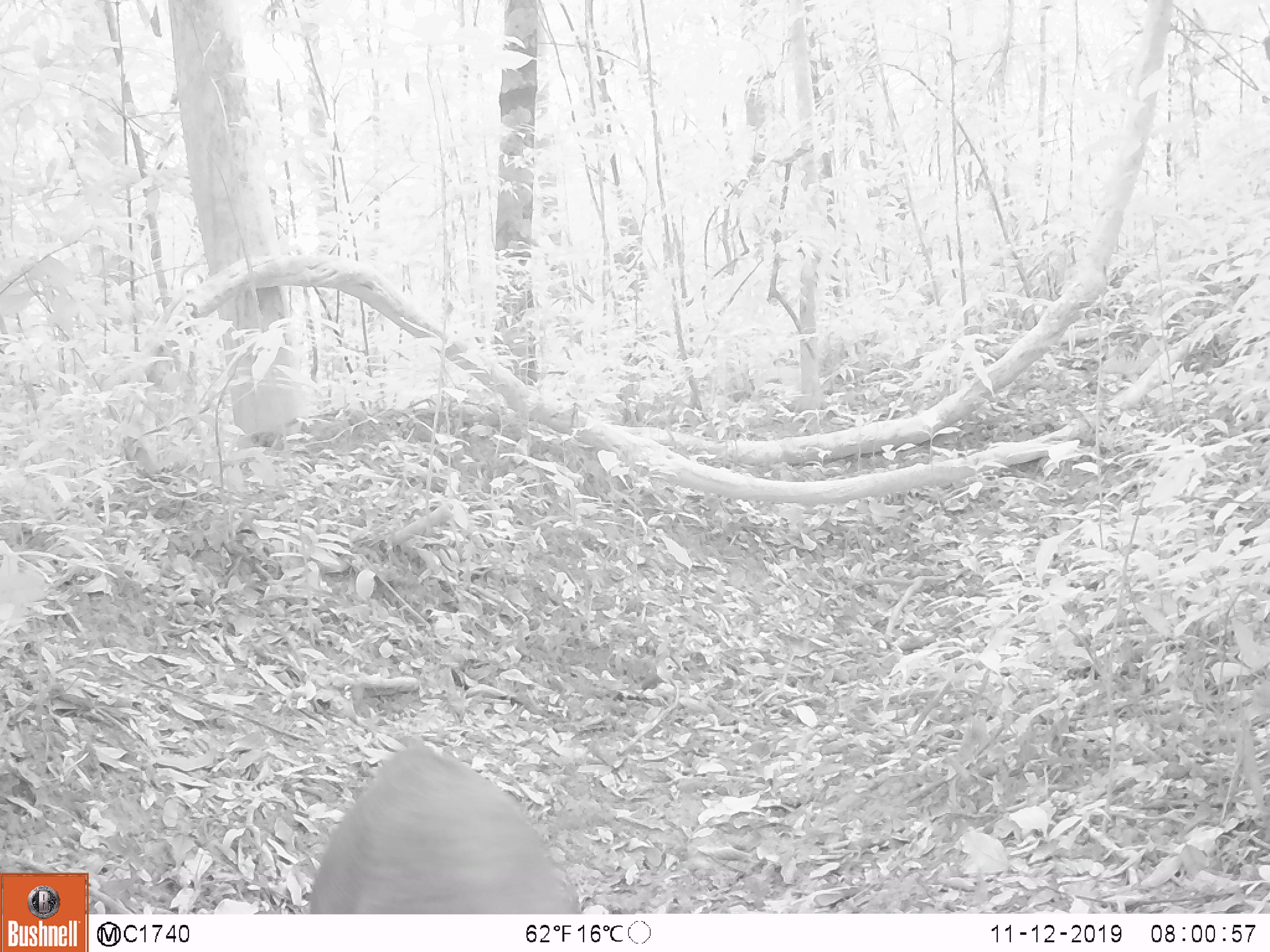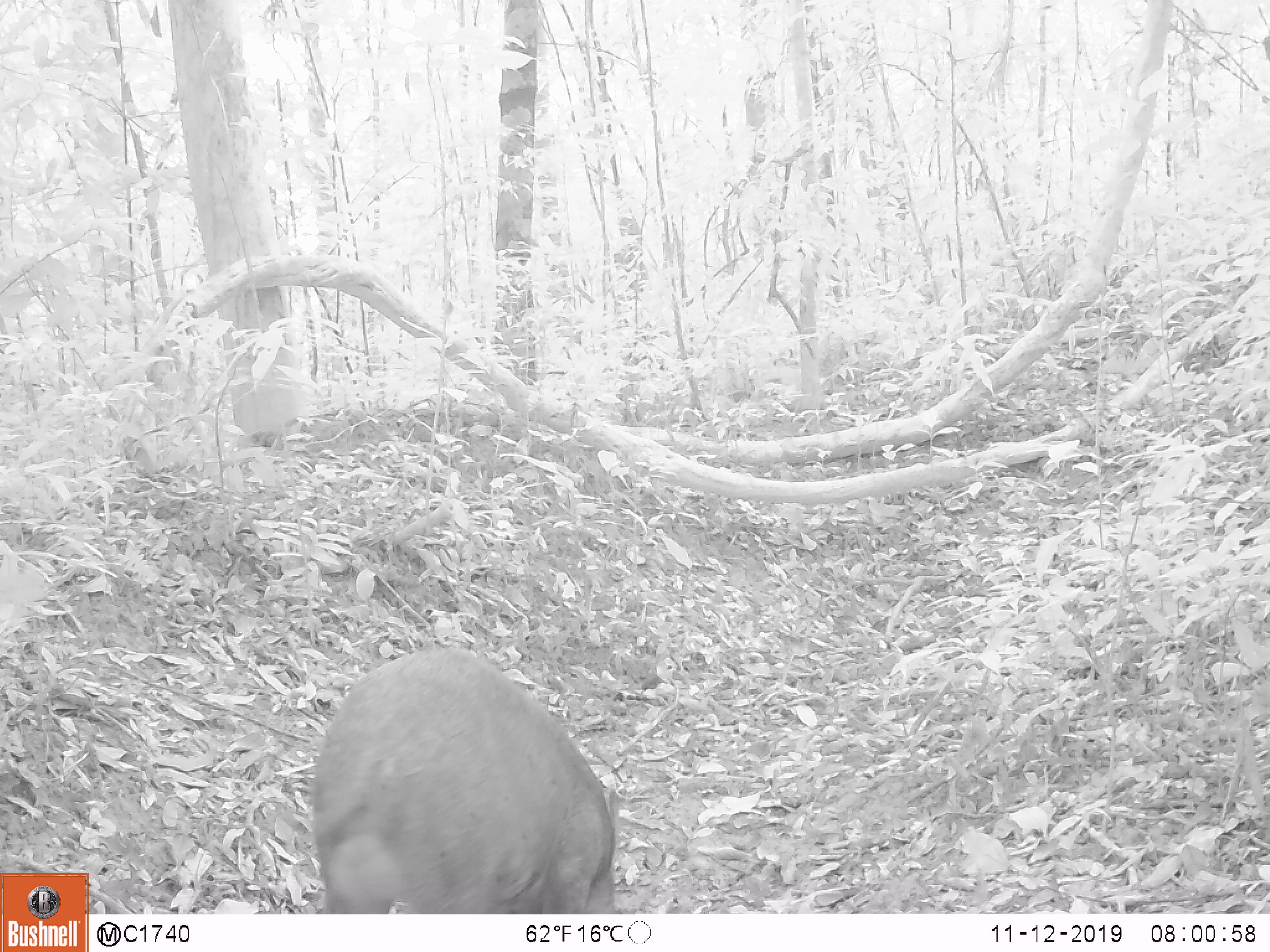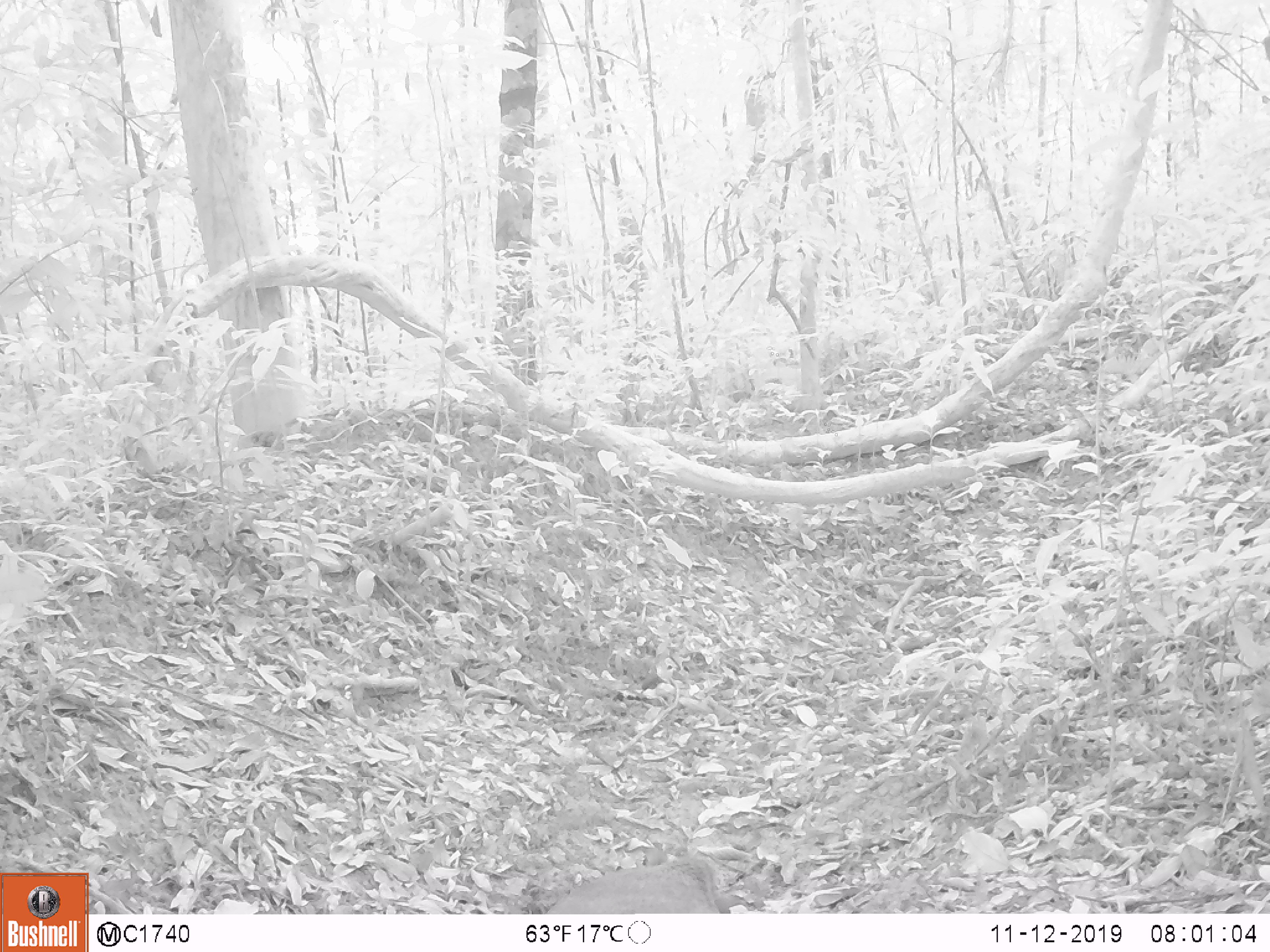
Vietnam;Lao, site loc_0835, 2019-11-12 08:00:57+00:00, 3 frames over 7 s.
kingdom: Animalia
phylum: Chordata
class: Mammalia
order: Artiodactyla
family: Suidae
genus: Sus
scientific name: Sus scrofa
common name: eurasian wild pig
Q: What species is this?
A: Eurasian wild pig (Sus scrofa).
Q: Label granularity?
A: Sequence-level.